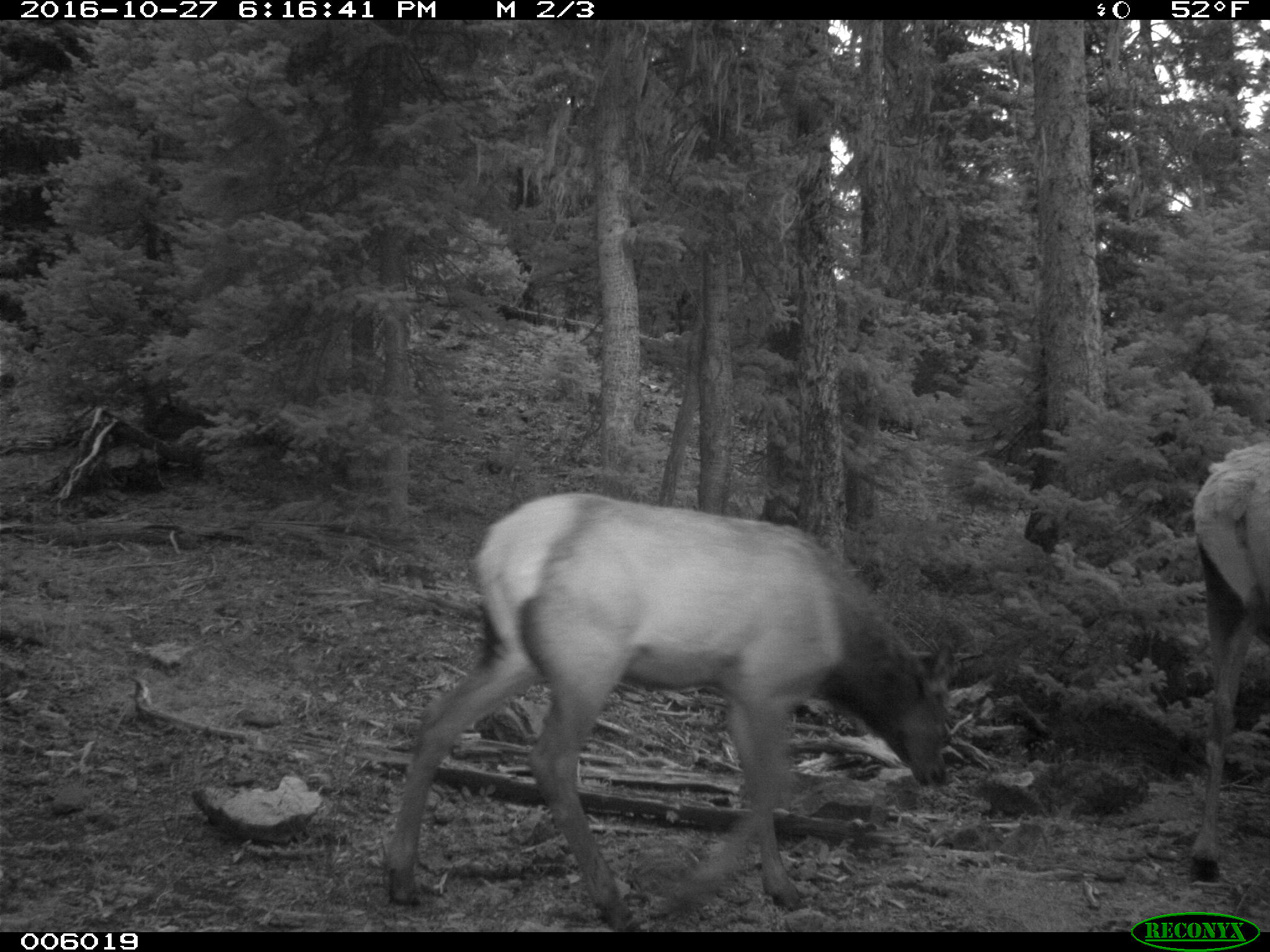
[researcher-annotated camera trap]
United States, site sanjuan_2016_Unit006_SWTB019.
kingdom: Animalia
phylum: Chordata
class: Mammalia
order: Artiodactyla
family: Cervidae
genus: Cervus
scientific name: Cervus elaphus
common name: red deer